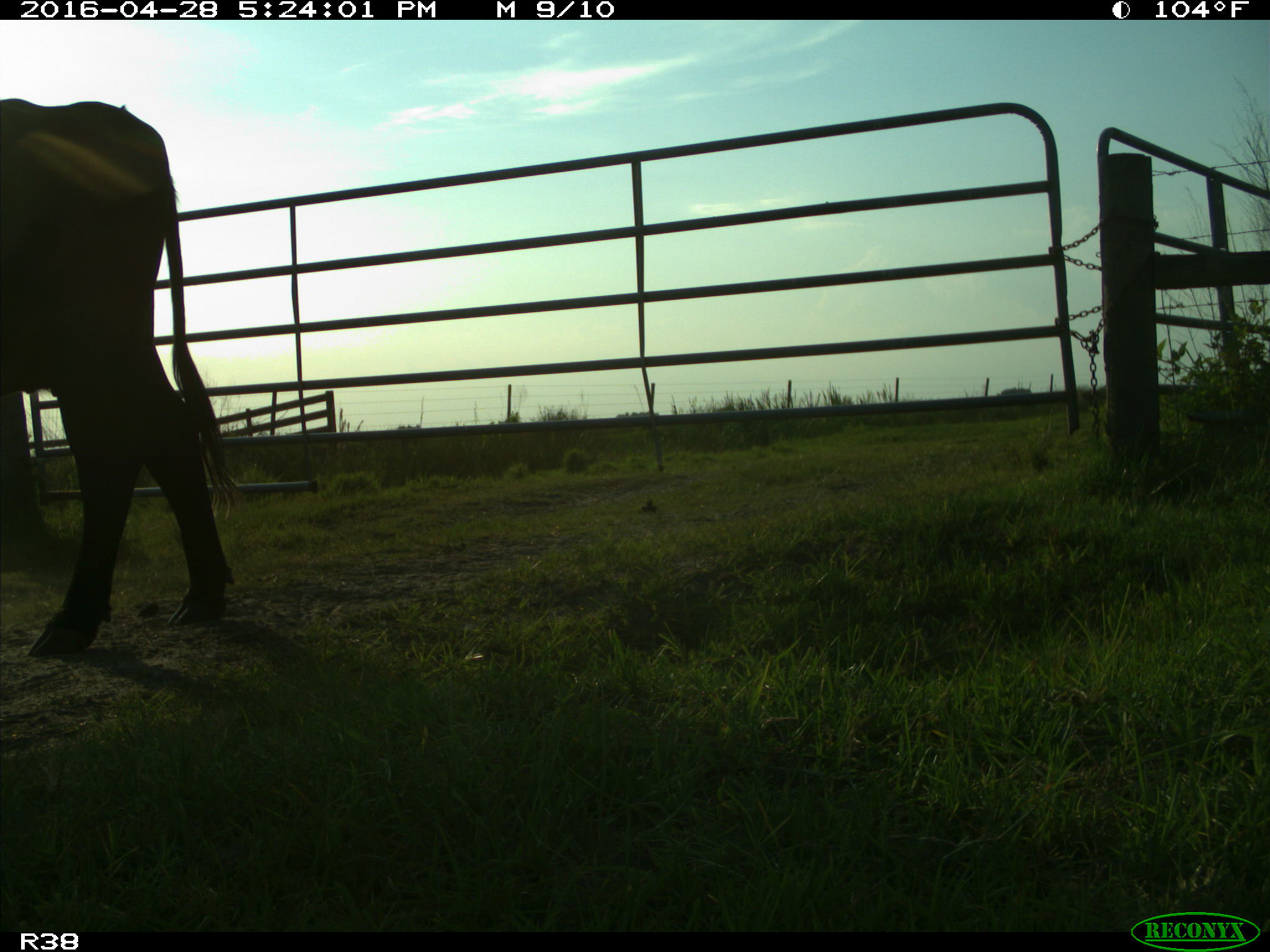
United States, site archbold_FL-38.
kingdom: Animalia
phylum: Chordata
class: Mammalia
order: Artiodactyla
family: Bovidae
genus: Bos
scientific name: Bos taurus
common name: domestic cow